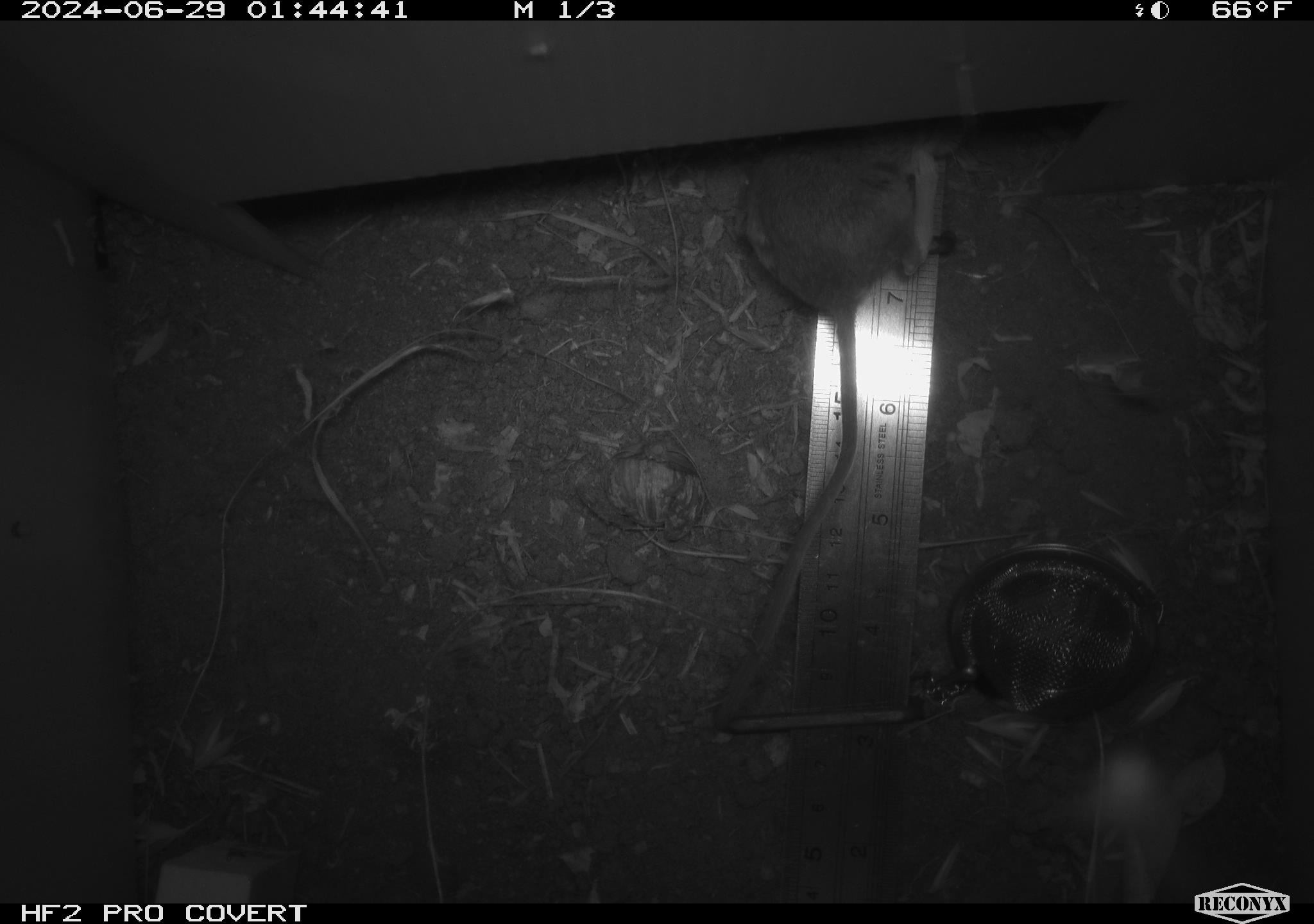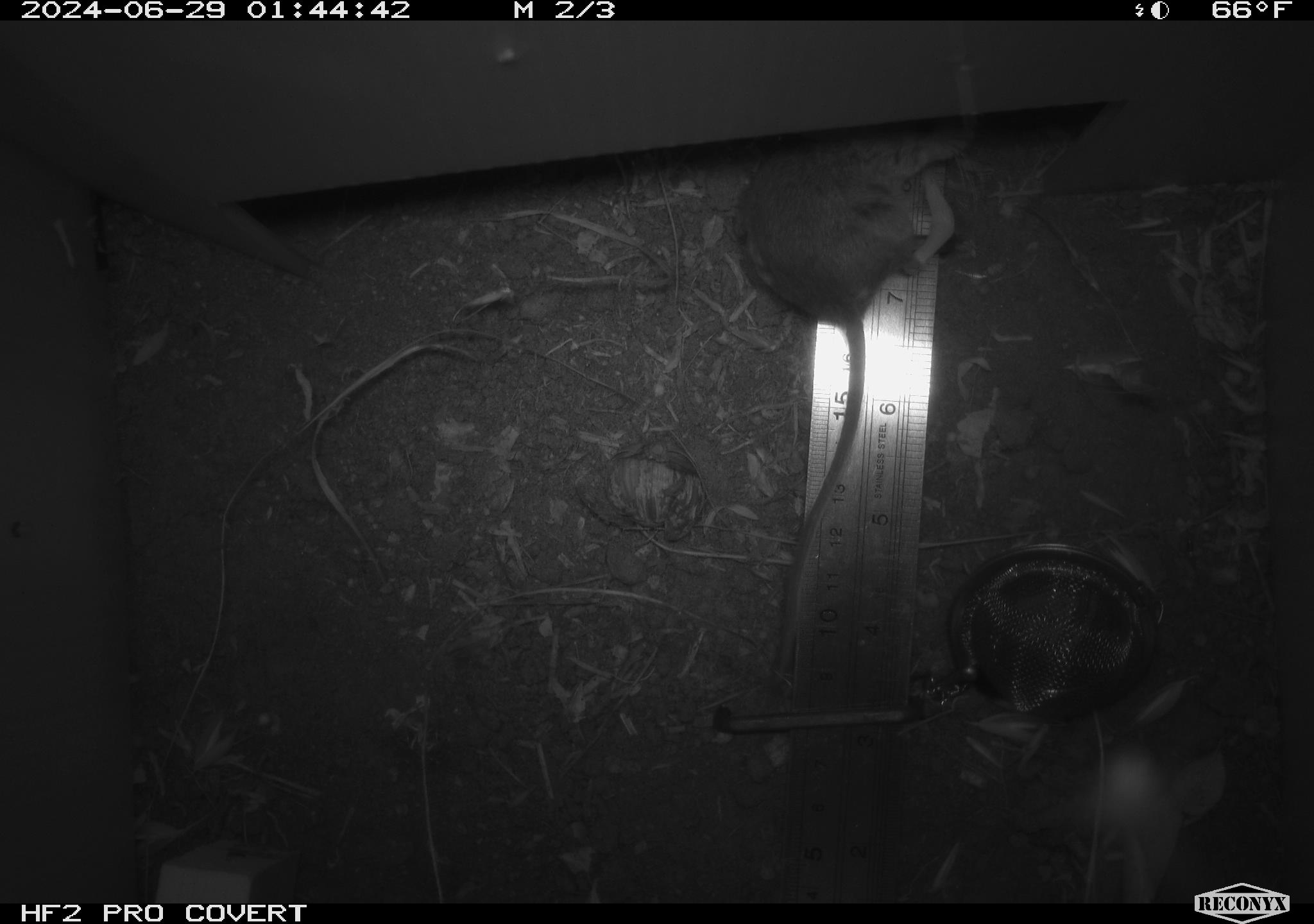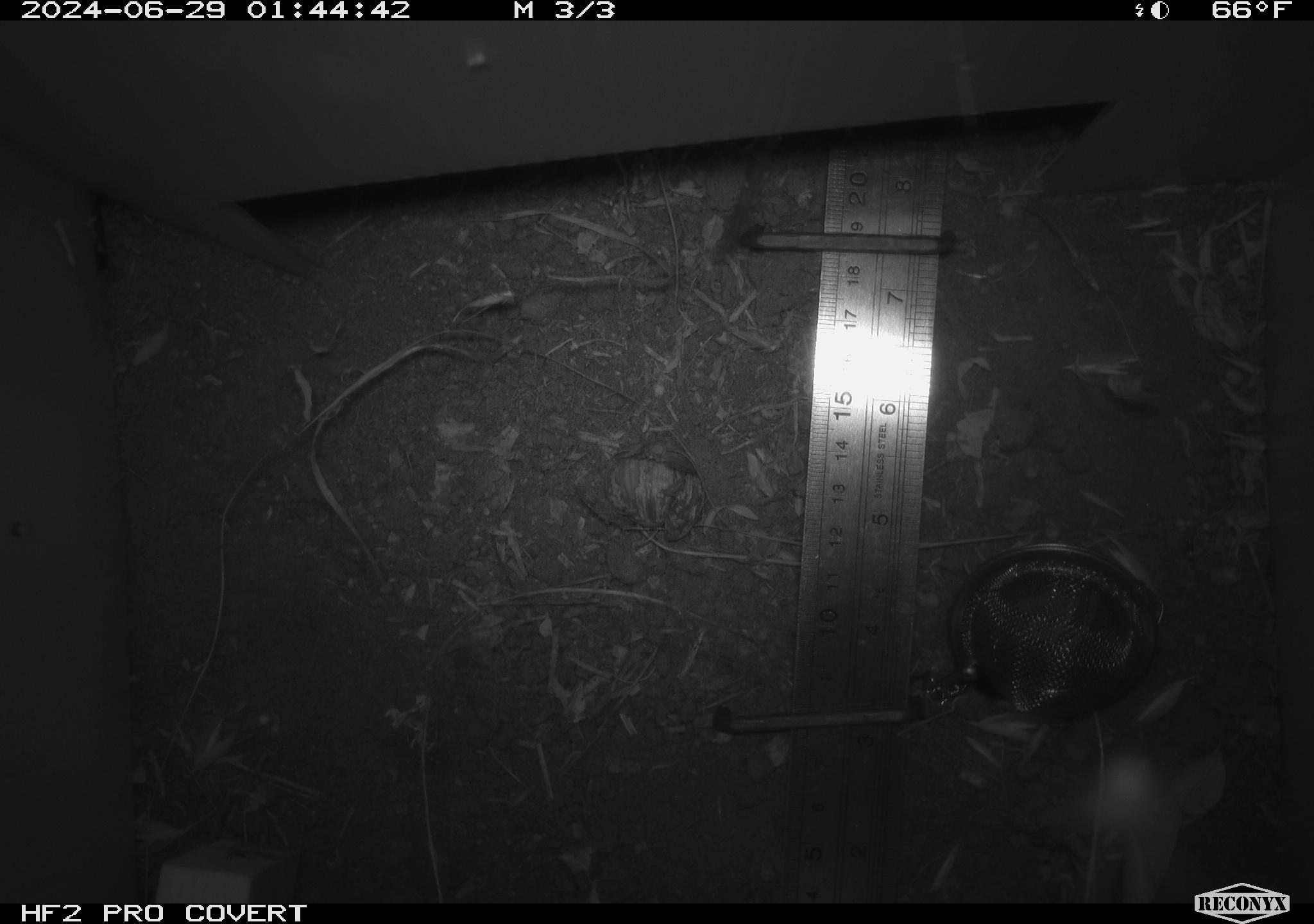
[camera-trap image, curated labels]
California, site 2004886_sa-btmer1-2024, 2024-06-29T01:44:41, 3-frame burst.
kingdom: Animalia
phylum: Chordata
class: Mammalia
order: Rodentia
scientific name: Rodentia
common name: mouse species